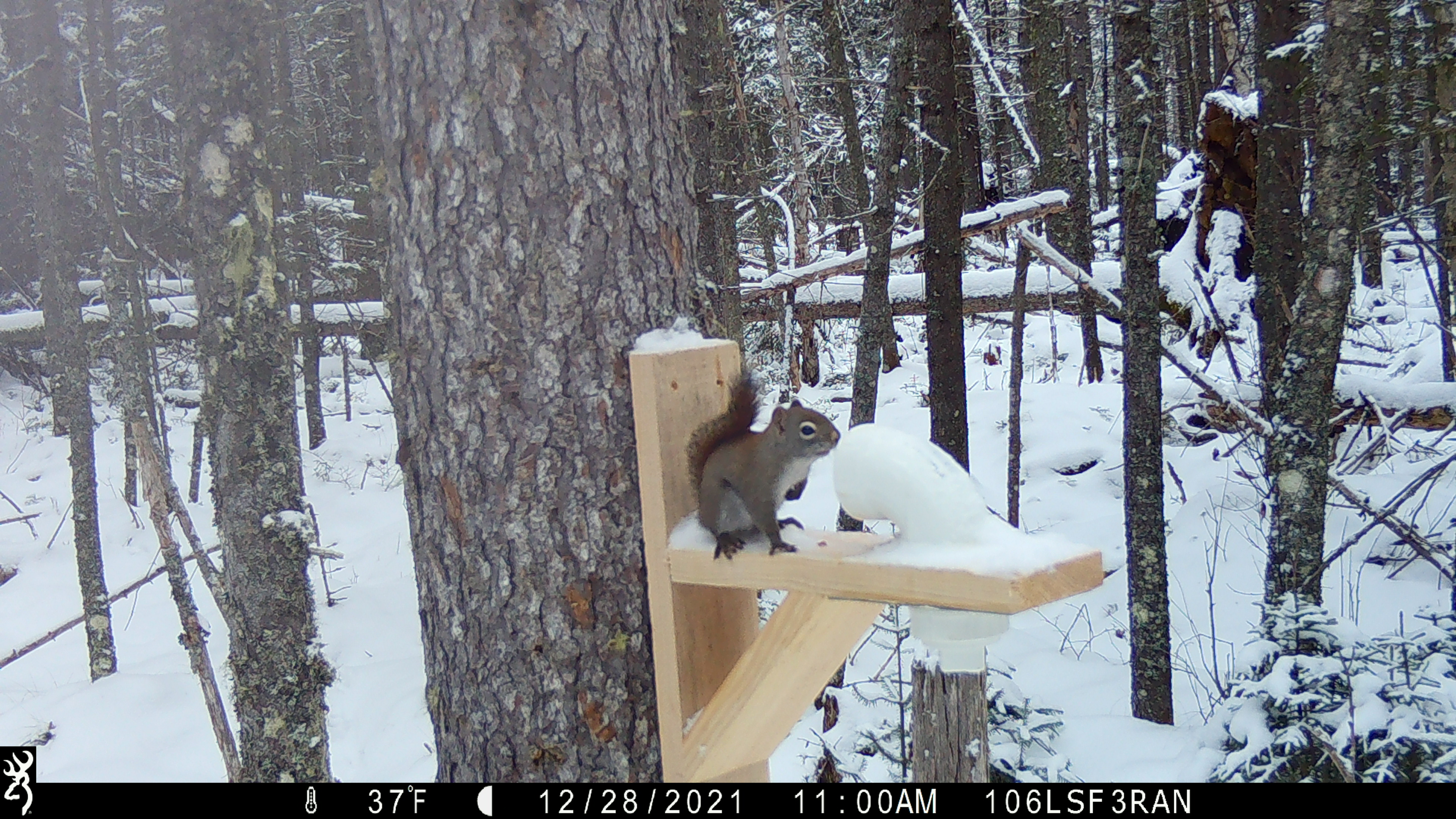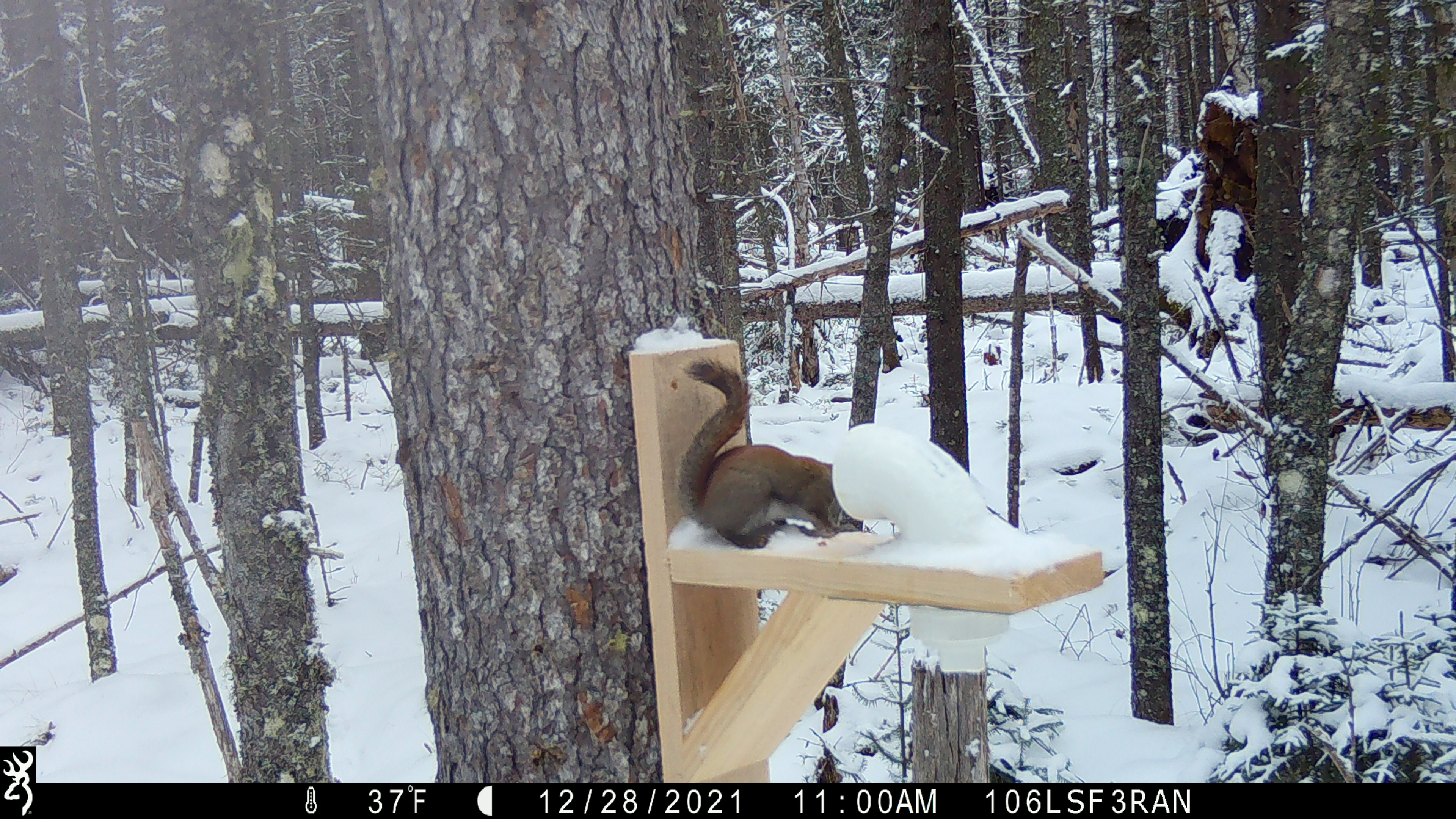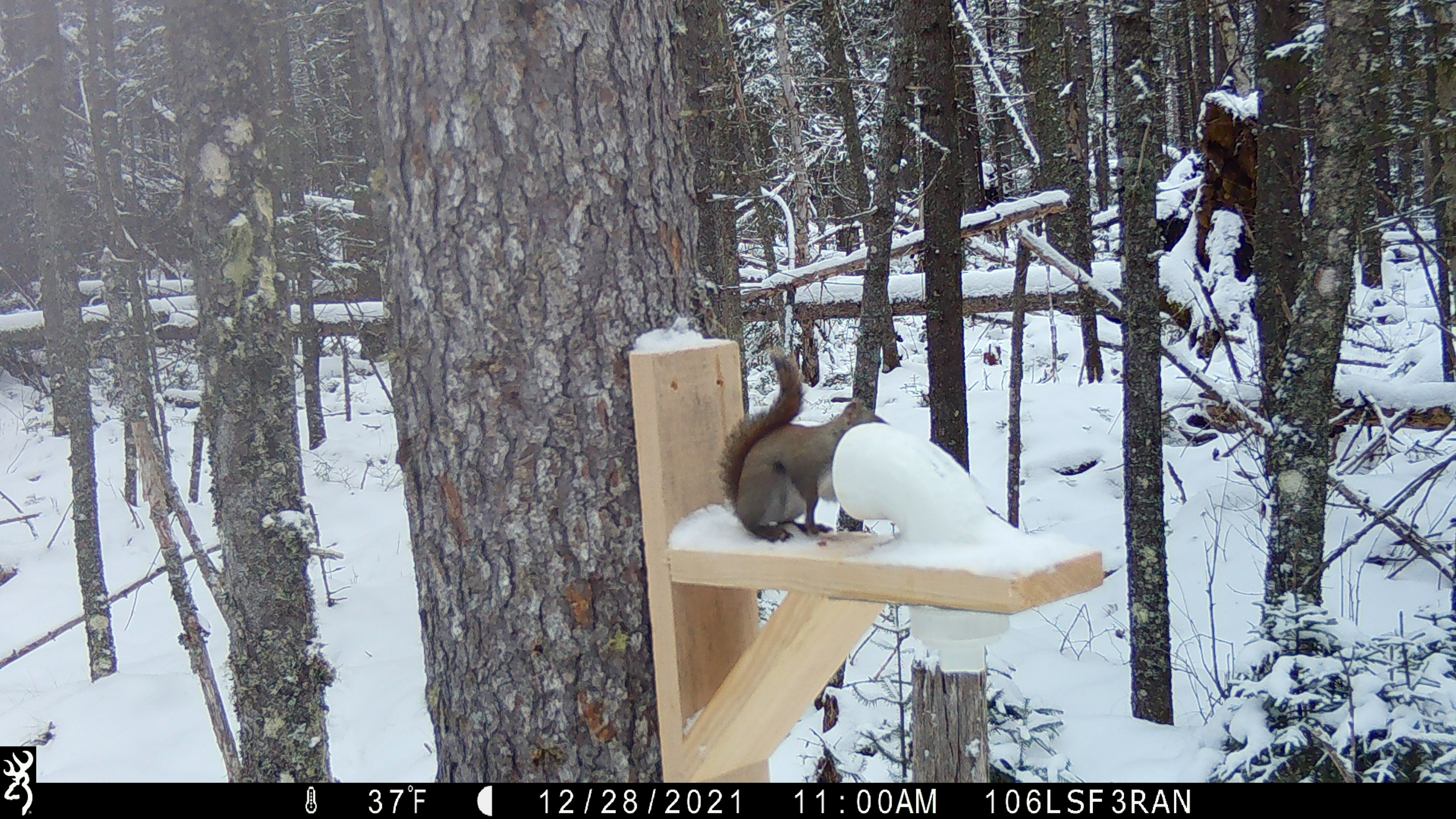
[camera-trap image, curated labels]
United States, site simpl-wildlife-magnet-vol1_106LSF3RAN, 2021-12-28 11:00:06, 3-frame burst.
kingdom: Animalia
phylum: Chordata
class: Mammalia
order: Rodentia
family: Sciuridae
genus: Tamiasciurus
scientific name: Tamiasciurus hudsonicus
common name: red squirrel